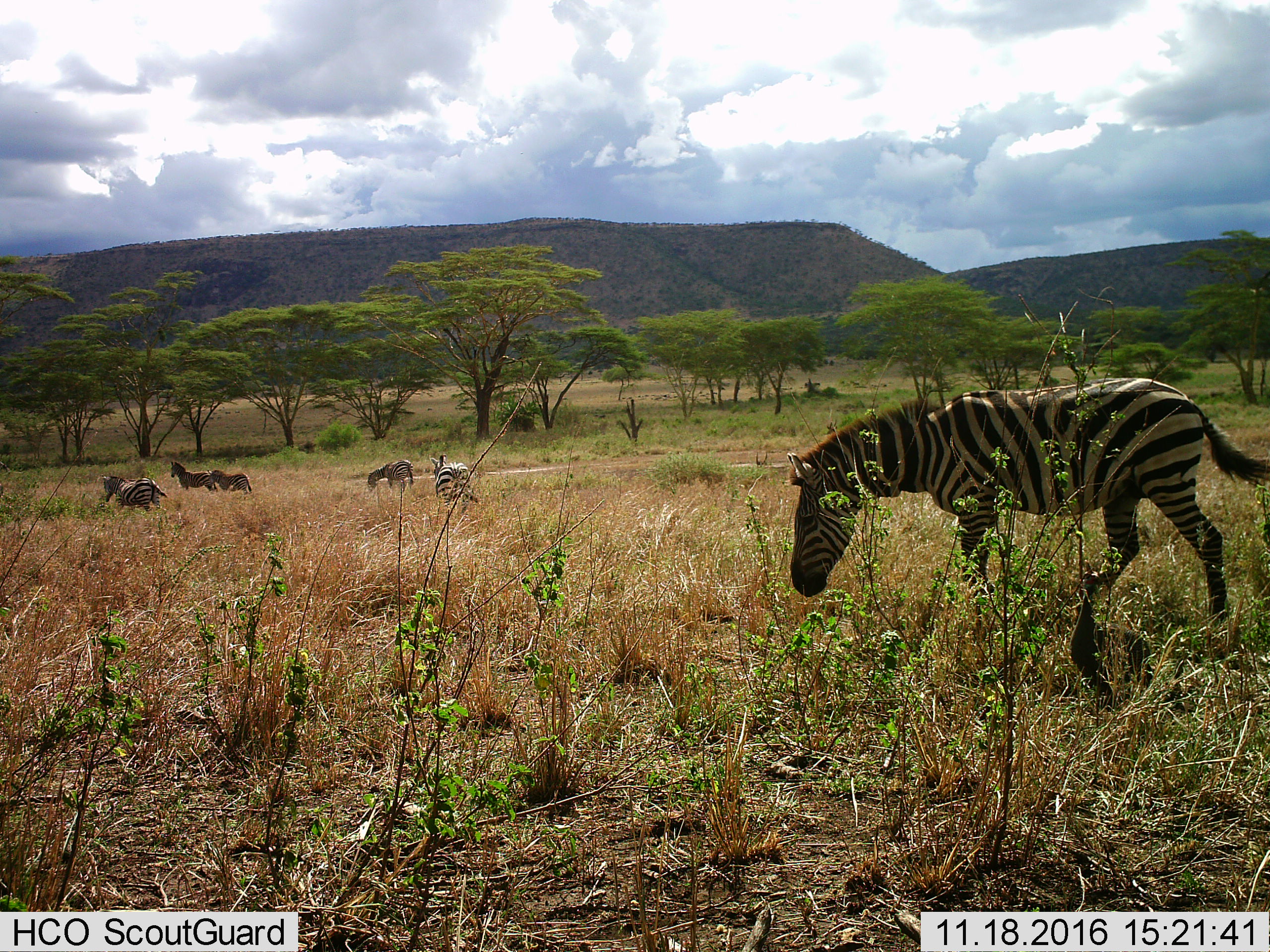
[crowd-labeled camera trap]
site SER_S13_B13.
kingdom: Animalia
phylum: Chordata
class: Mammalia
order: Perissodactyla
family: Equidae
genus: Equus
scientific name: Equus quagga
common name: plains zebra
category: zebraplains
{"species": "zebraplains (plains zebra) (Equus quagga)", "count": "6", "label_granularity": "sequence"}